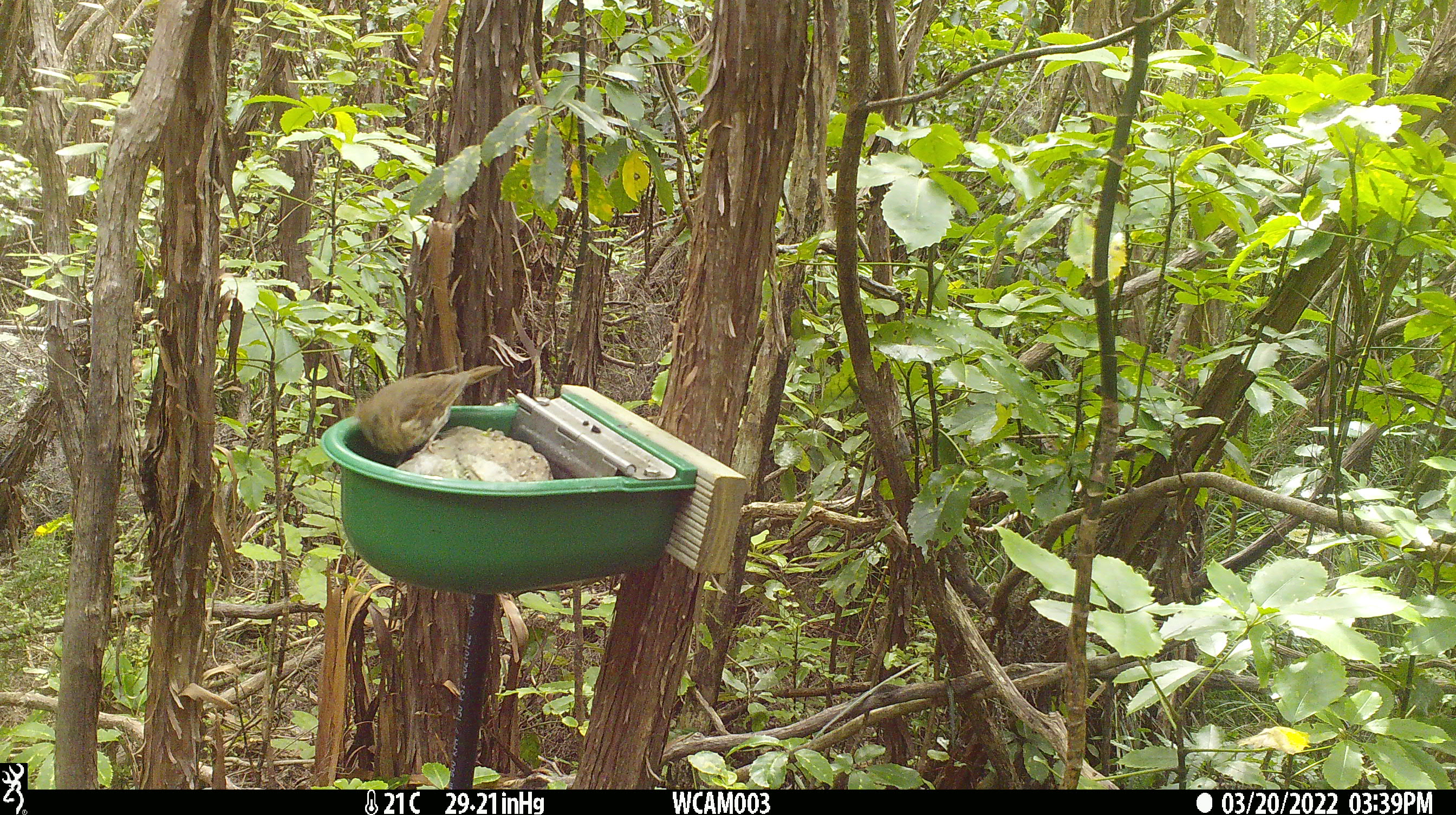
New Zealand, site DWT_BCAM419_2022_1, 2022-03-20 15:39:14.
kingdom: Animalia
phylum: Chordata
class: Aves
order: Passeriformes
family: Turdidae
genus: Turdus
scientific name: Turdus philomelos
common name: song thrush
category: thrush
Thrush (song thrush) (Turdus philomelos).